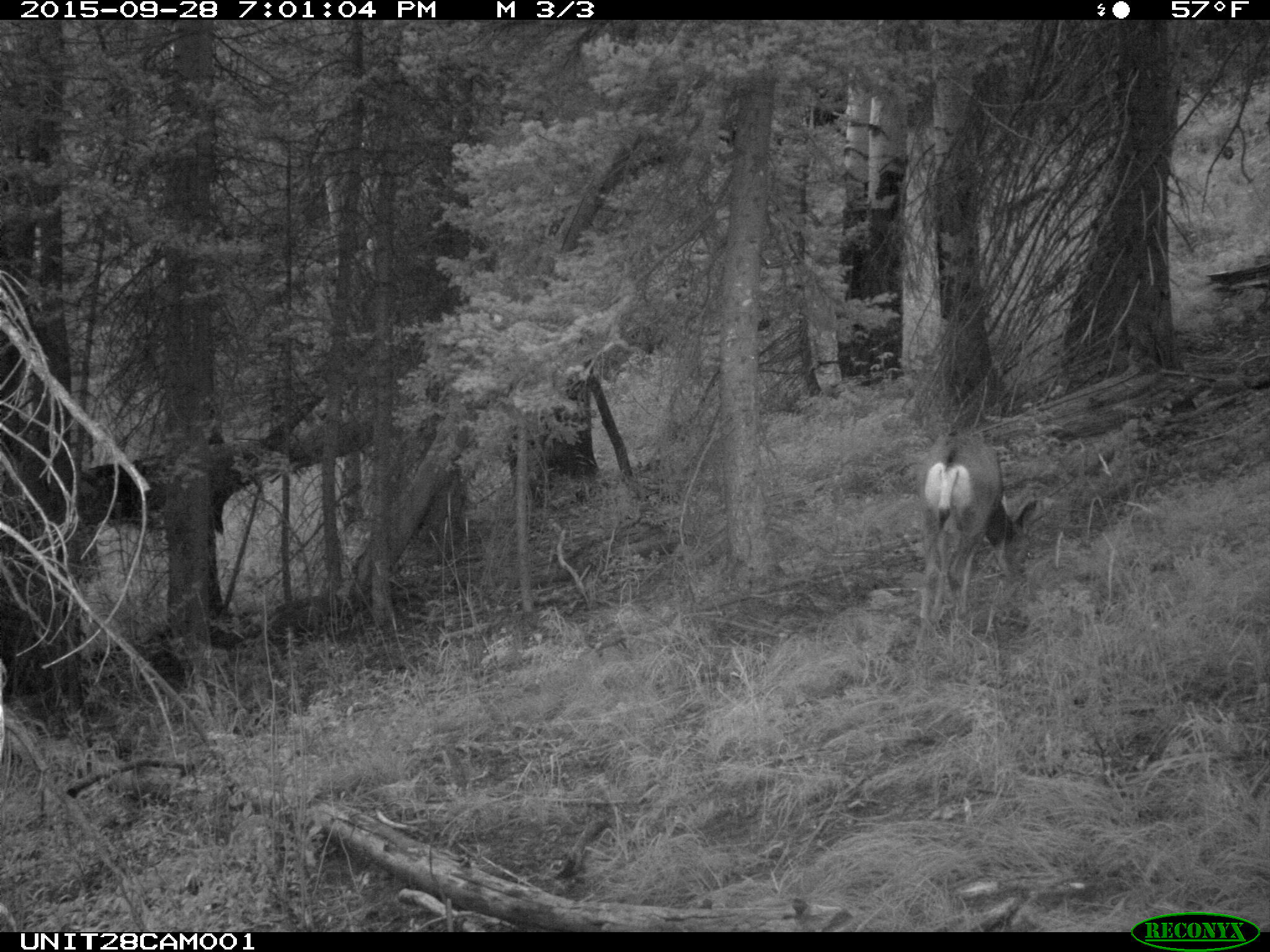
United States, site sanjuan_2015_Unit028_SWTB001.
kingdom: Animalia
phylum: Chordata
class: Mammalia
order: Artiodactyla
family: Cervidae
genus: Odocoileus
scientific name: Odocoileus hemionus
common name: mule deer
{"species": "Odocoileus hemionus (mule deer)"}